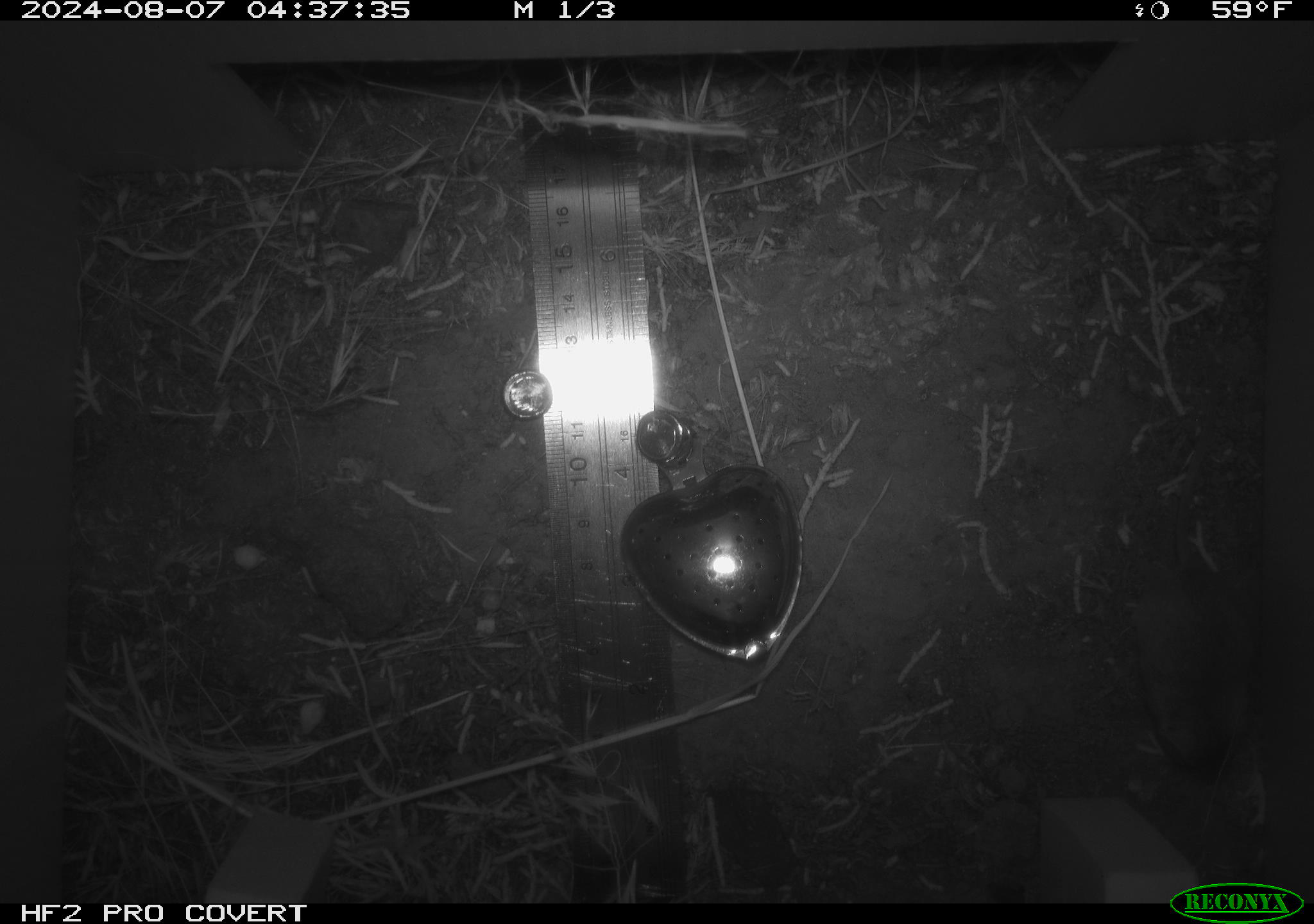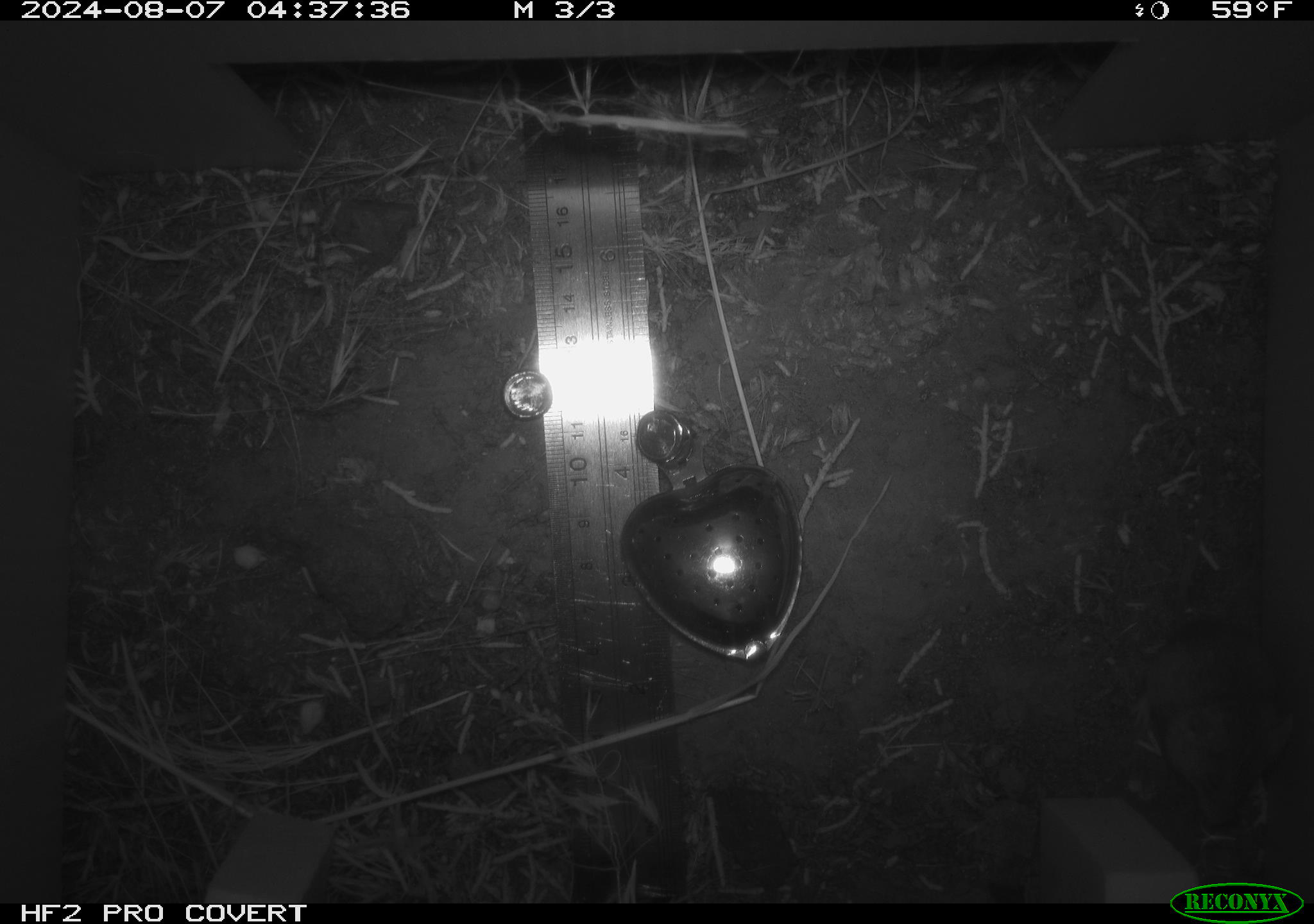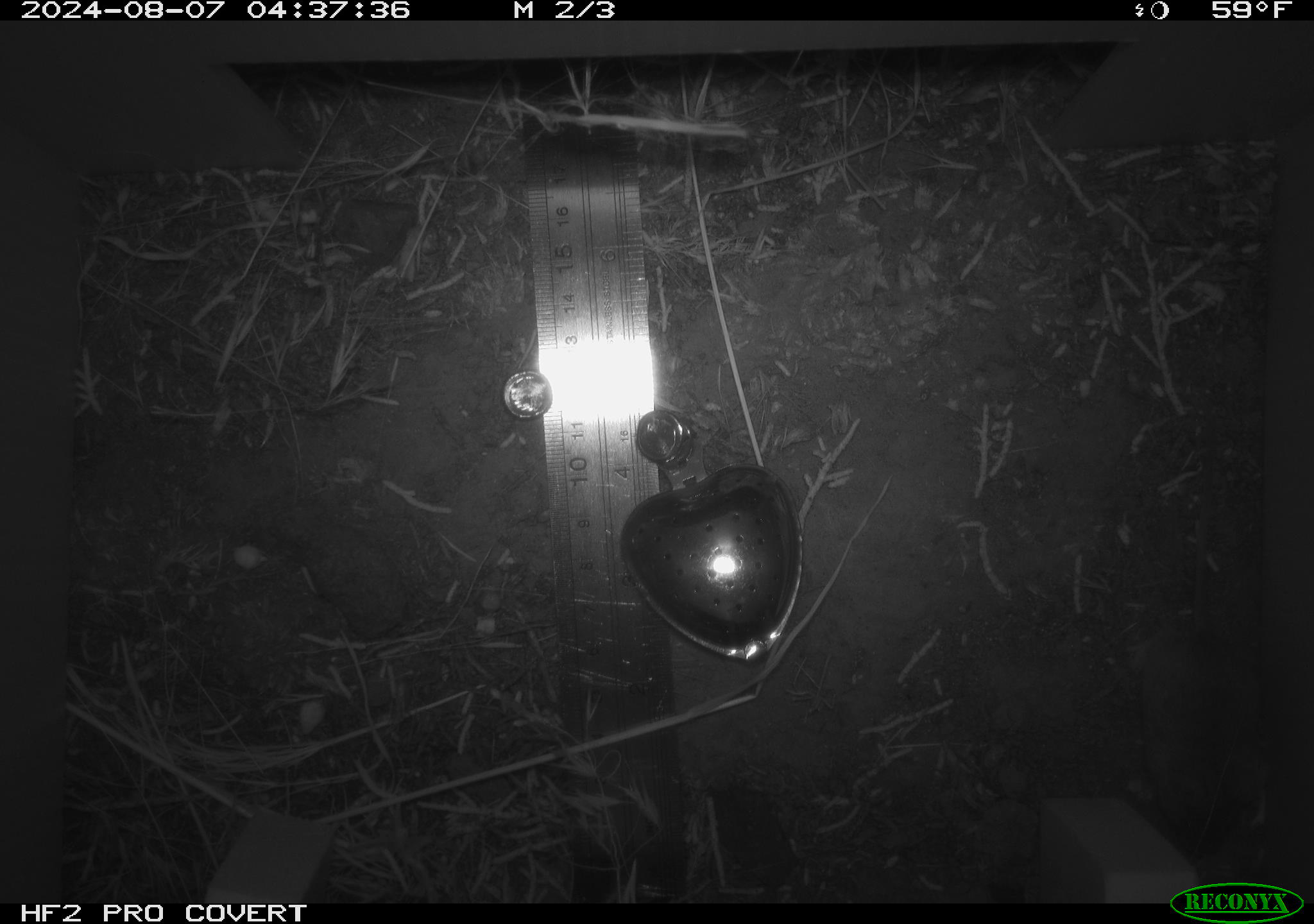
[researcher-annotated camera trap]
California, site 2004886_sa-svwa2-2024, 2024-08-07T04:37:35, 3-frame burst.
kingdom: Animalia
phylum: Chordata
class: Mammalia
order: Rodentia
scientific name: Rodentia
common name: mouse species